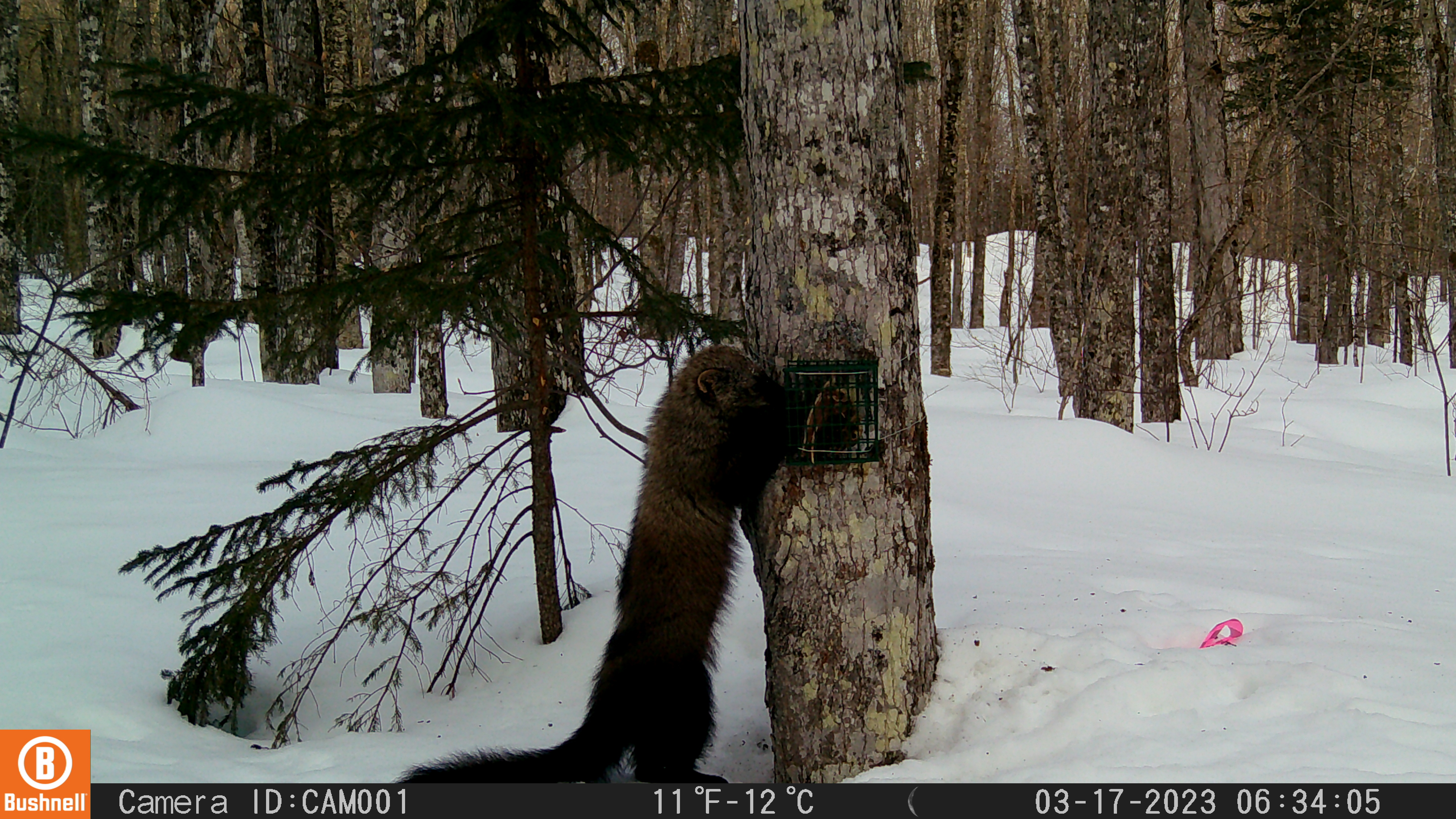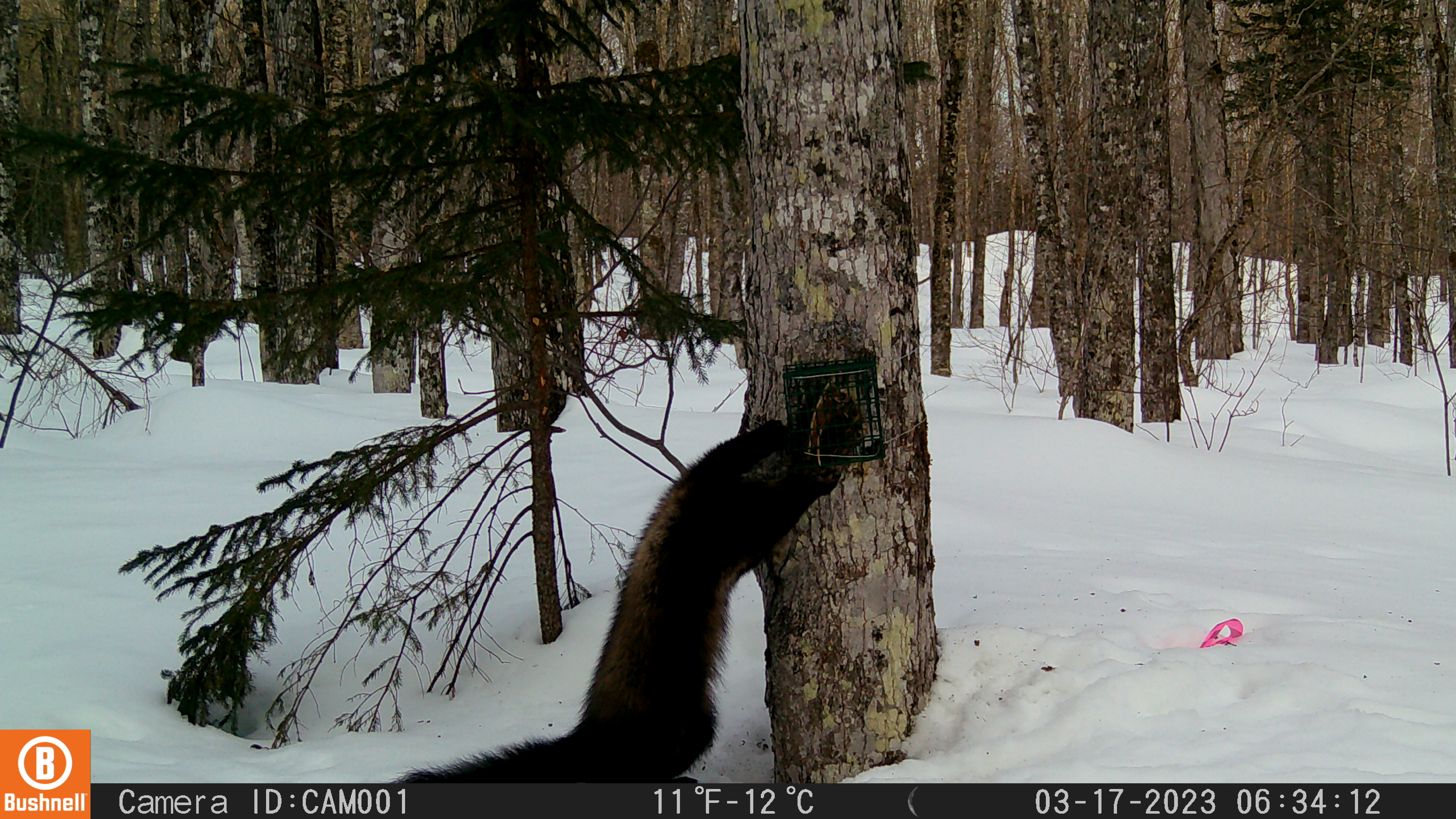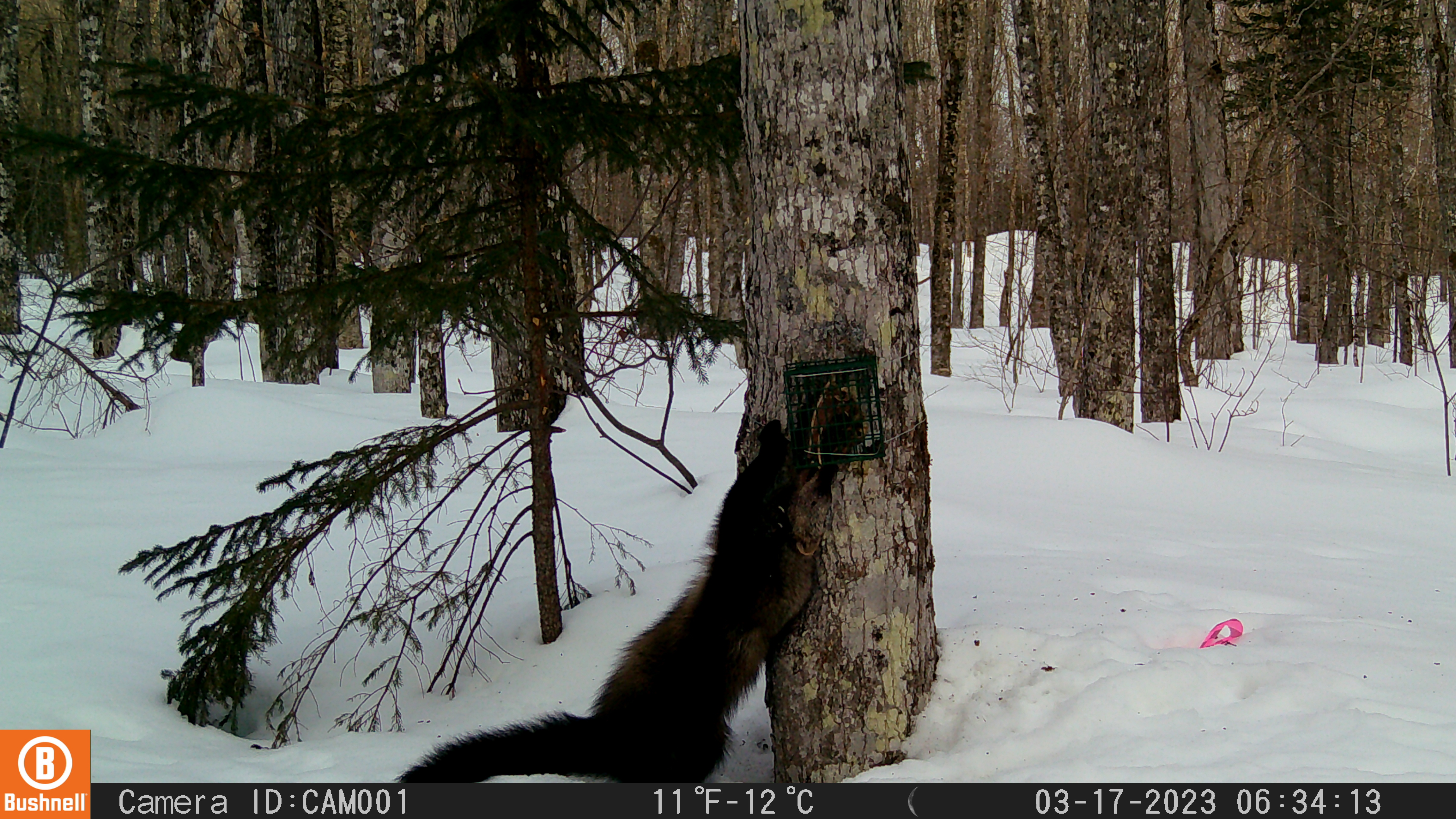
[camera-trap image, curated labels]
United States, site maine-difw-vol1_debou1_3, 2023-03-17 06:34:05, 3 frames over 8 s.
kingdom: Animalia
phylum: Chordata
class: Mammalia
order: Carnivora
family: Mustelidae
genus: Pekania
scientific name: Pekania pennanti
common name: fisher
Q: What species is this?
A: Fisher (Pekania pennanti).